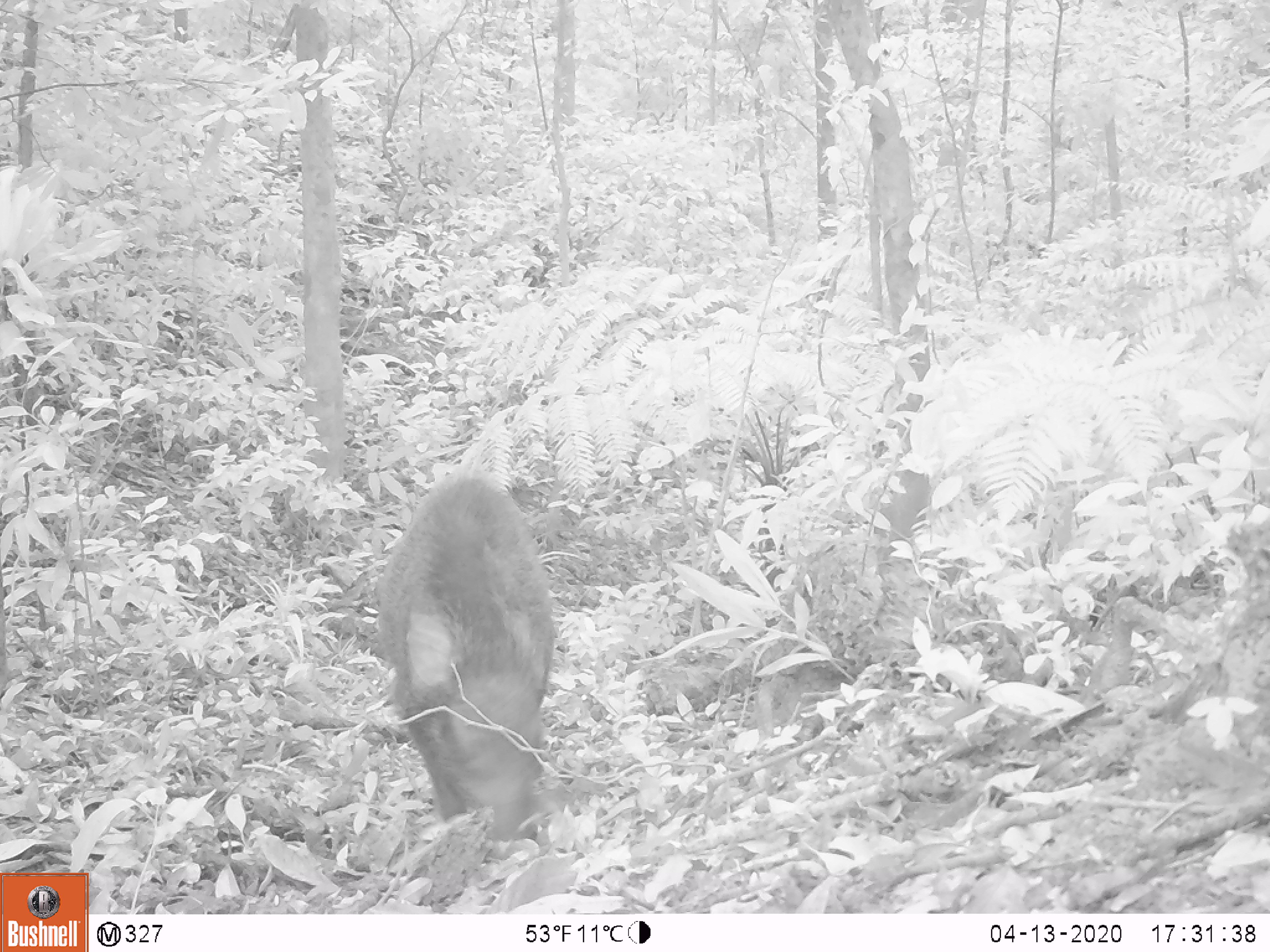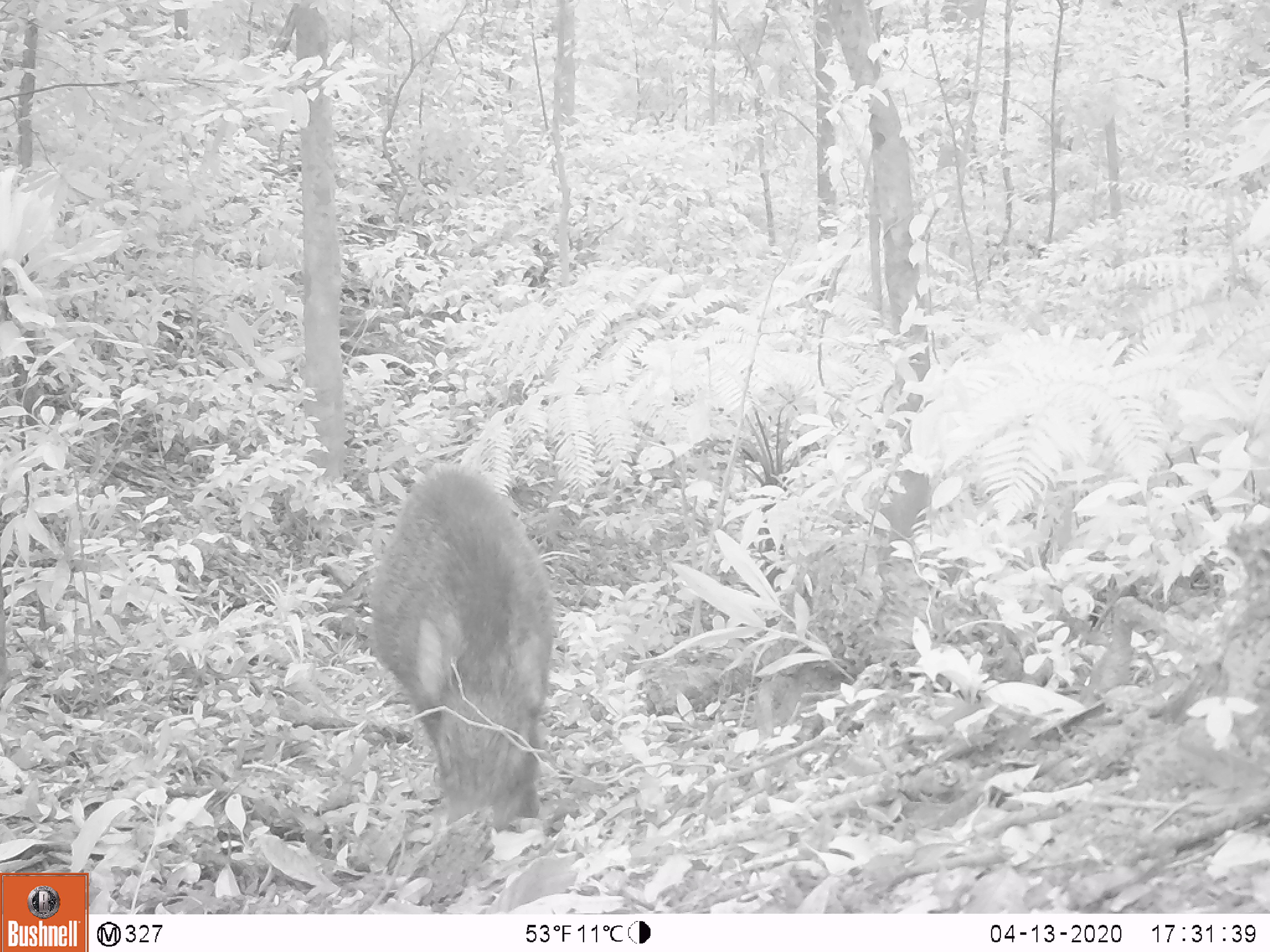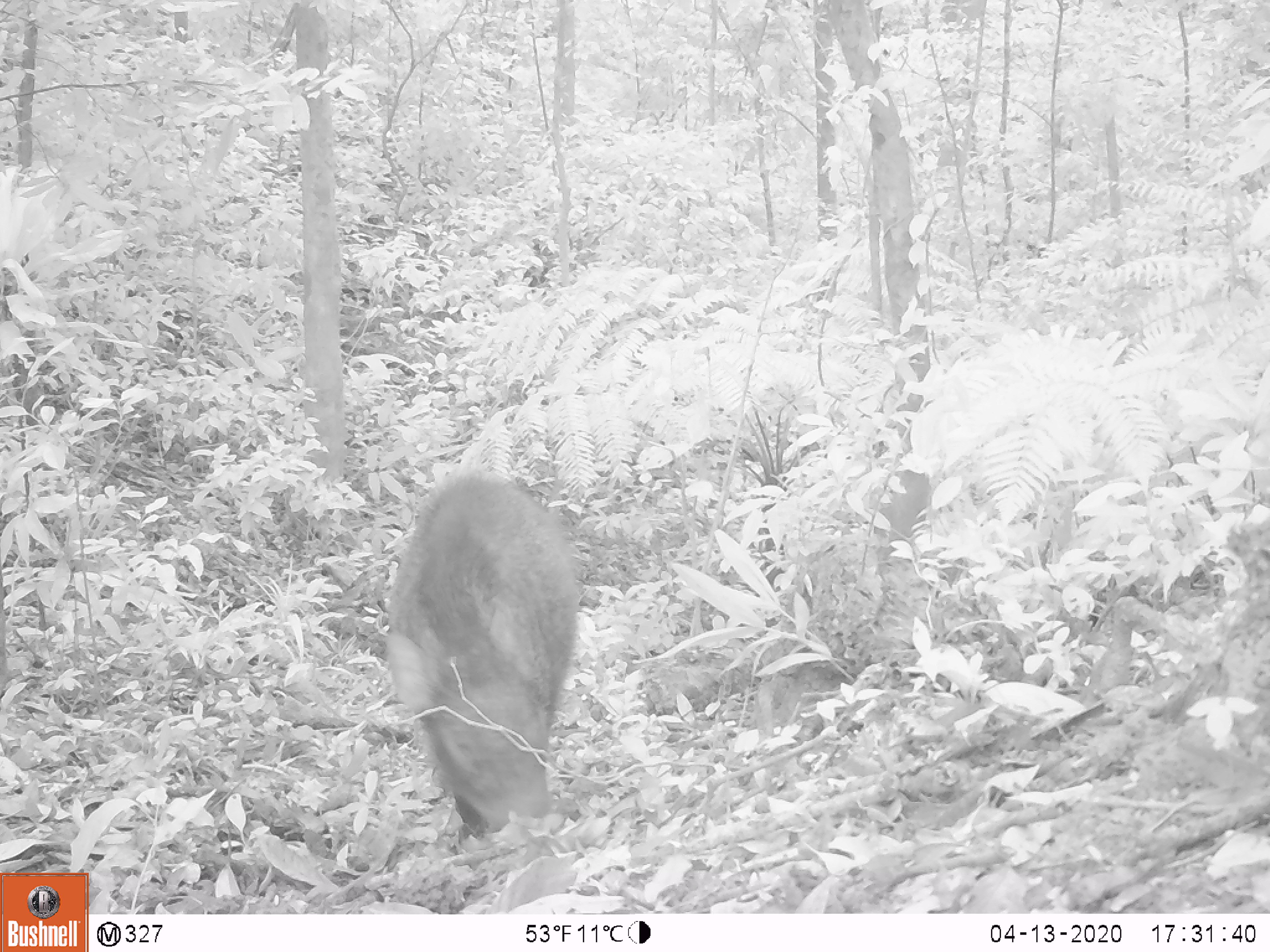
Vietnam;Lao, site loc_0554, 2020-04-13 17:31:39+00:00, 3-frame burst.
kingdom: Animalia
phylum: Chordata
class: Mammalia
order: Artiodactyla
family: Suidae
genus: Sus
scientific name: Sus scrofa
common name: eurasian wild pig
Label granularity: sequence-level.